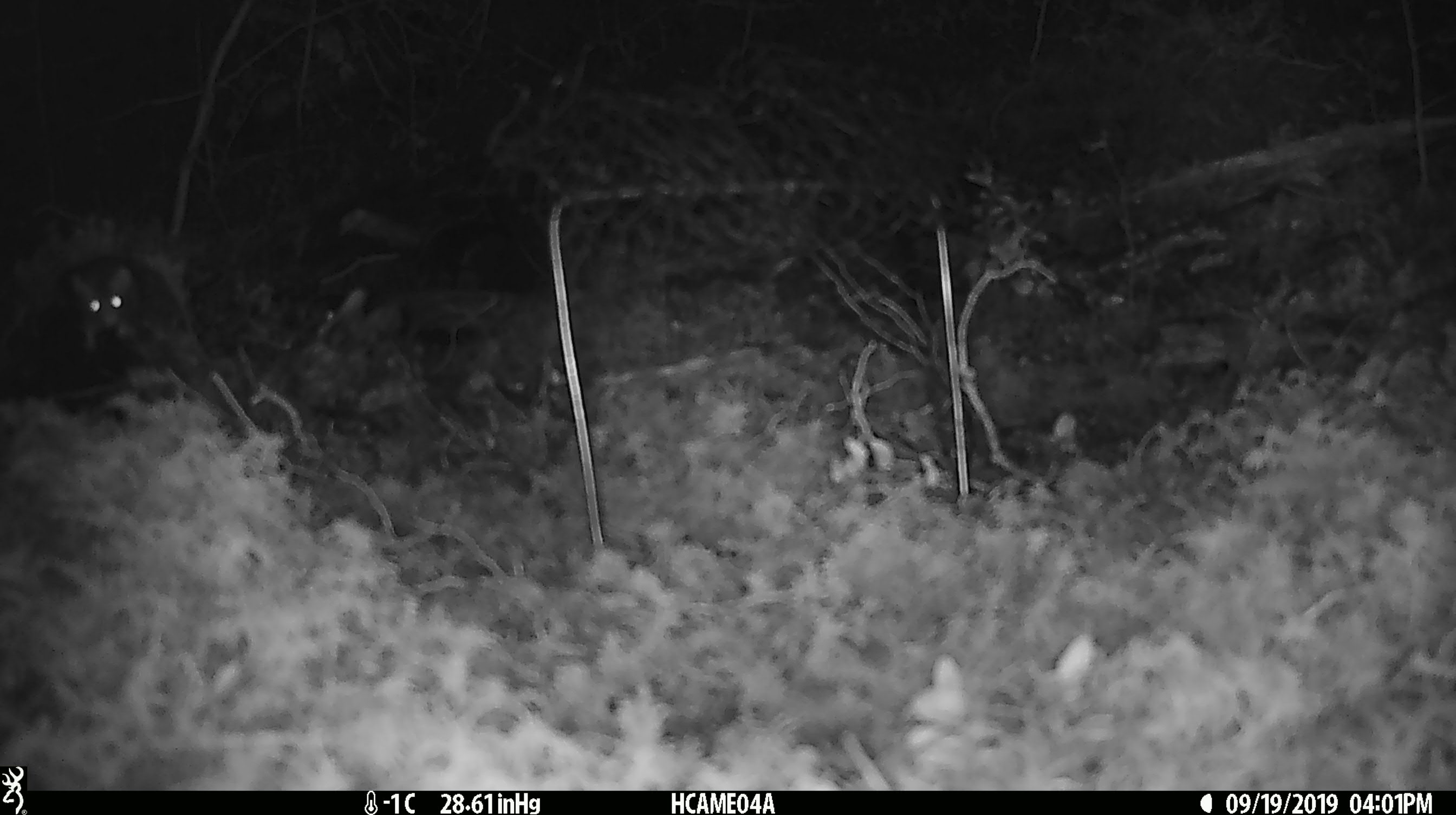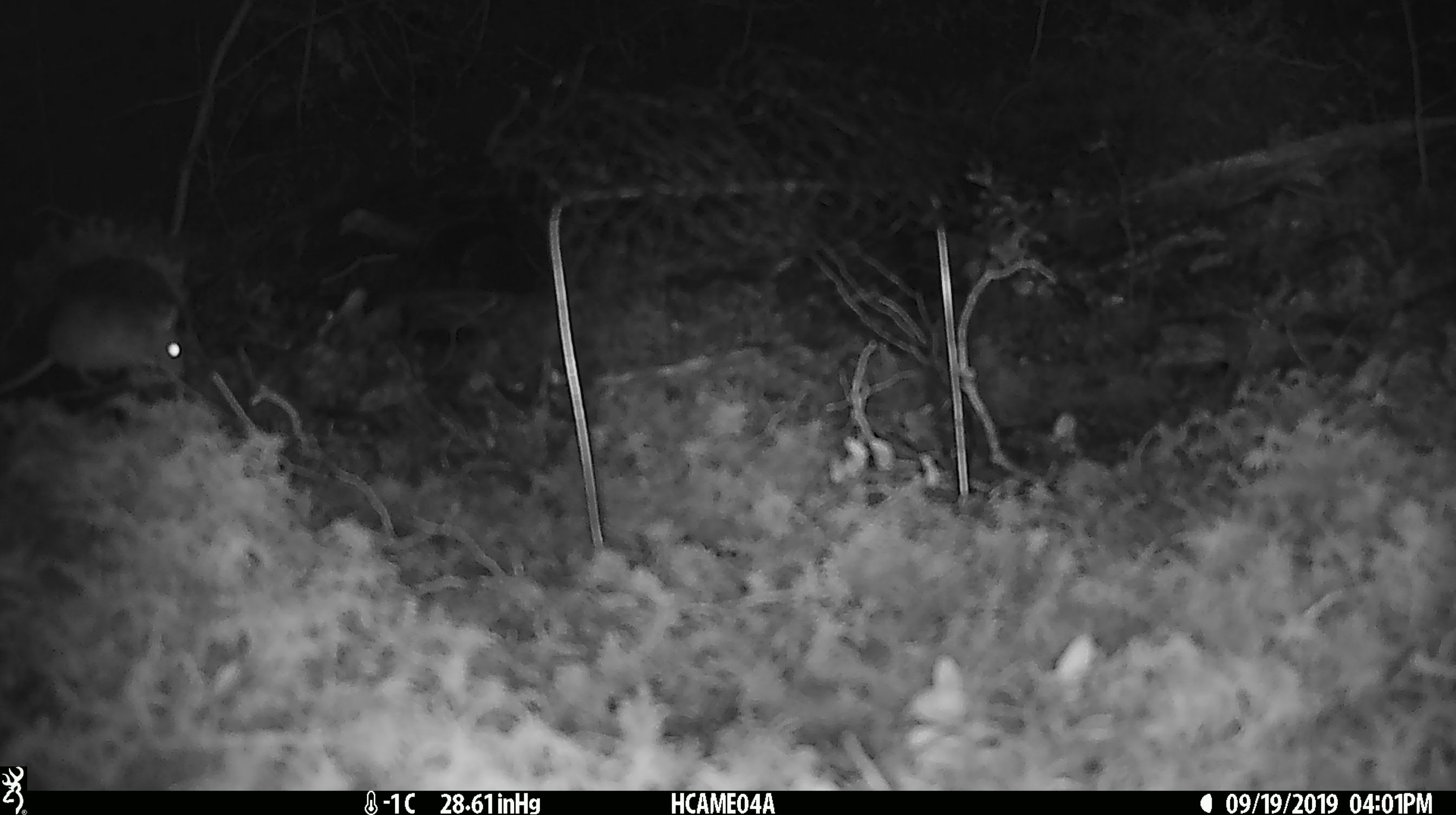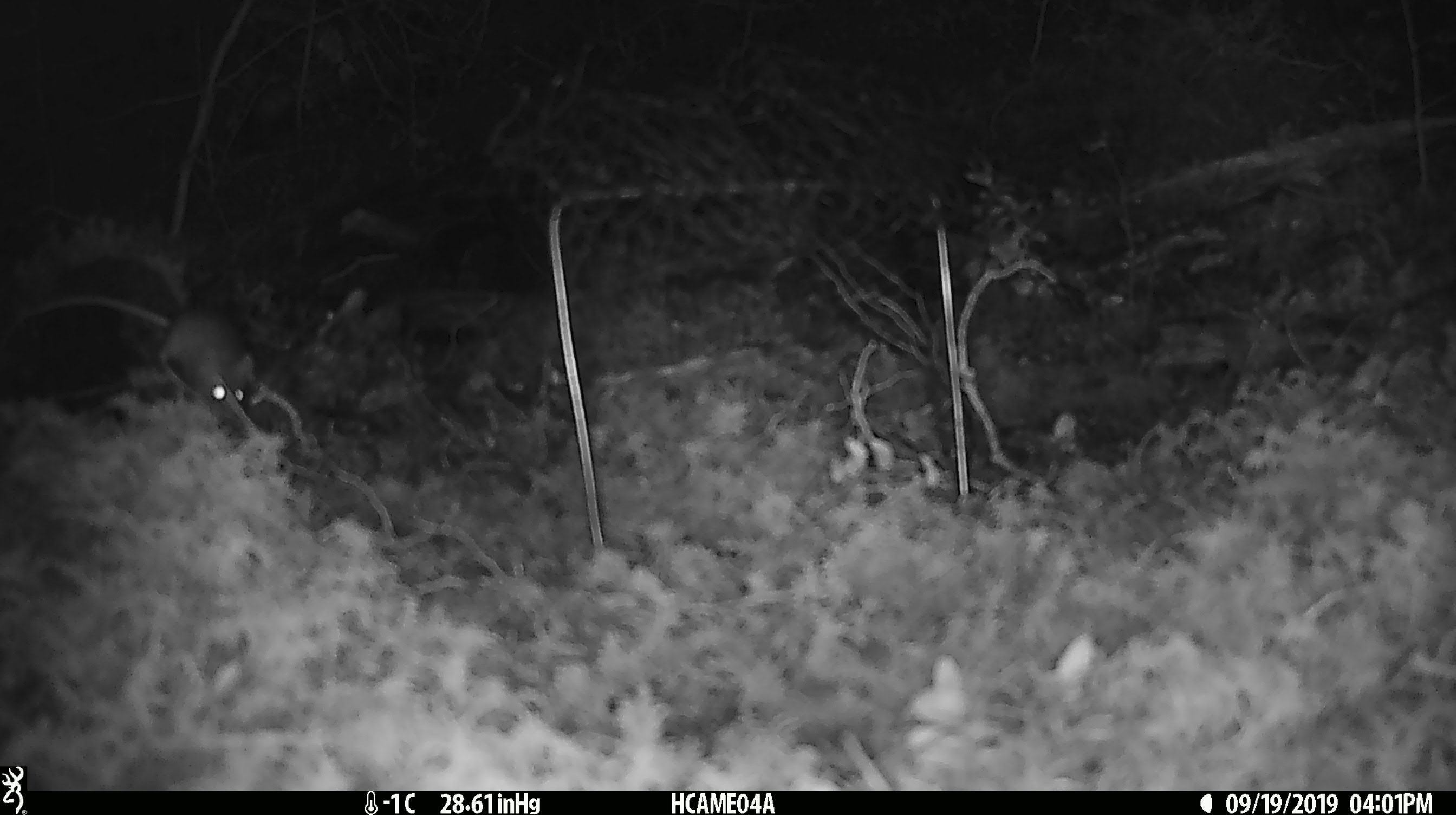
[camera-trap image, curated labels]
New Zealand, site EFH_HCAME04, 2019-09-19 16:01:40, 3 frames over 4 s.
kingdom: Animalia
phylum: Chordata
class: Mammalia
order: Rodentia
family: Muridae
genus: Mus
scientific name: Mus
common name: mouse